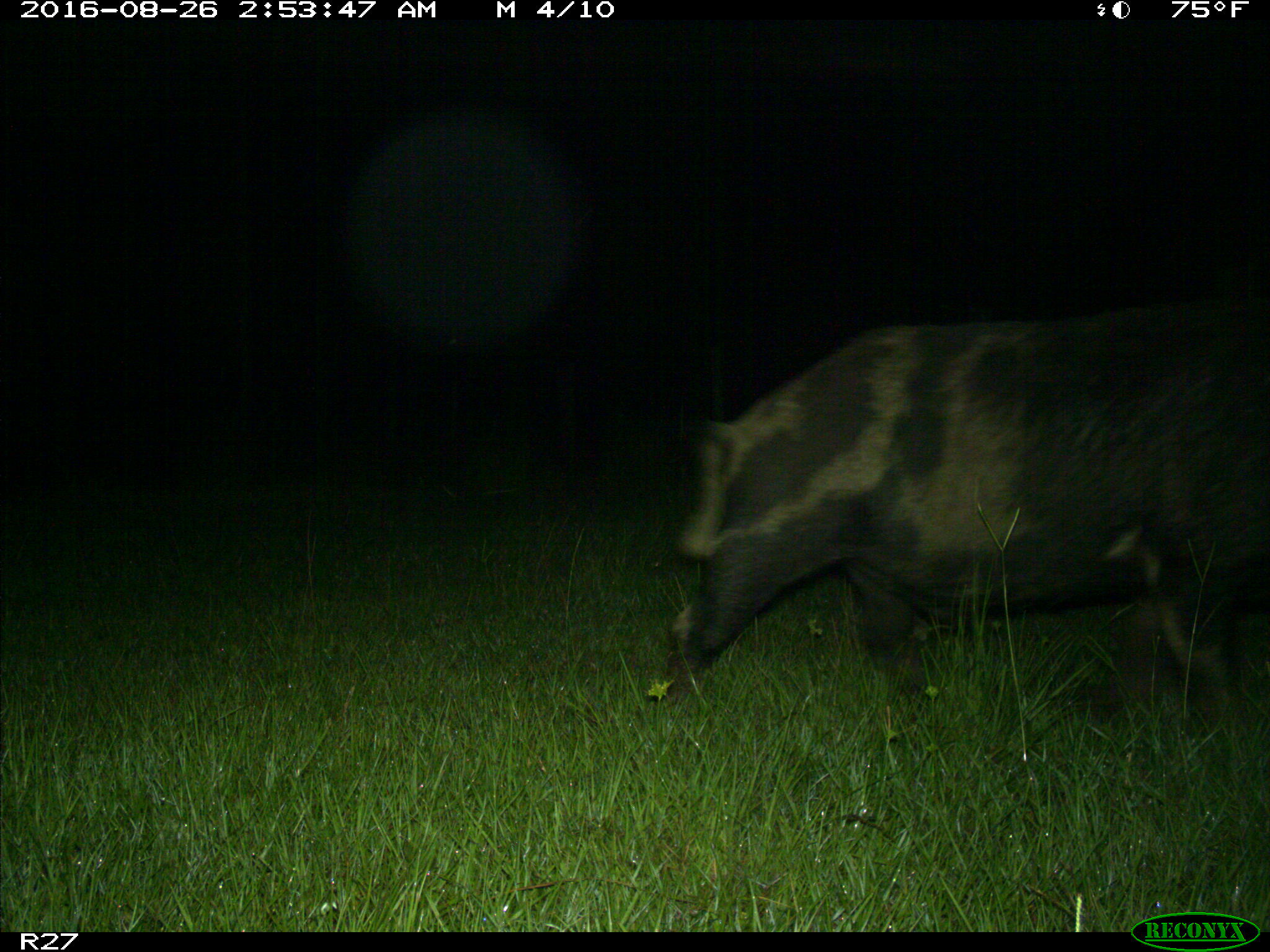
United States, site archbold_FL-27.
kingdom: Animalia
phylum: Chordata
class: Mammalia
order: Artiodactyla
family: Suidae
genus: Sus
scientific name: Sus scrofa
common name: wild boar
Sus scrofa (wild boar).